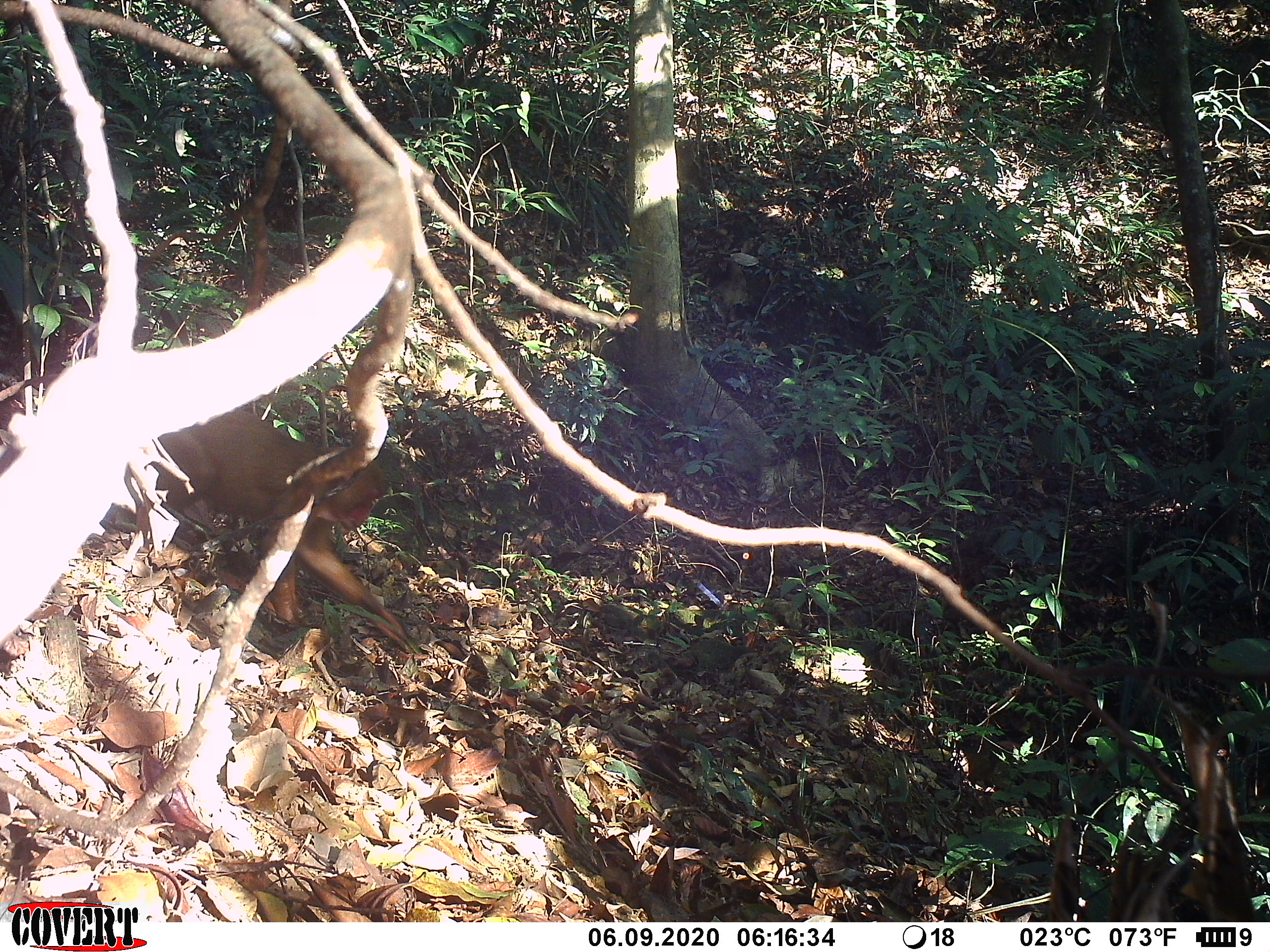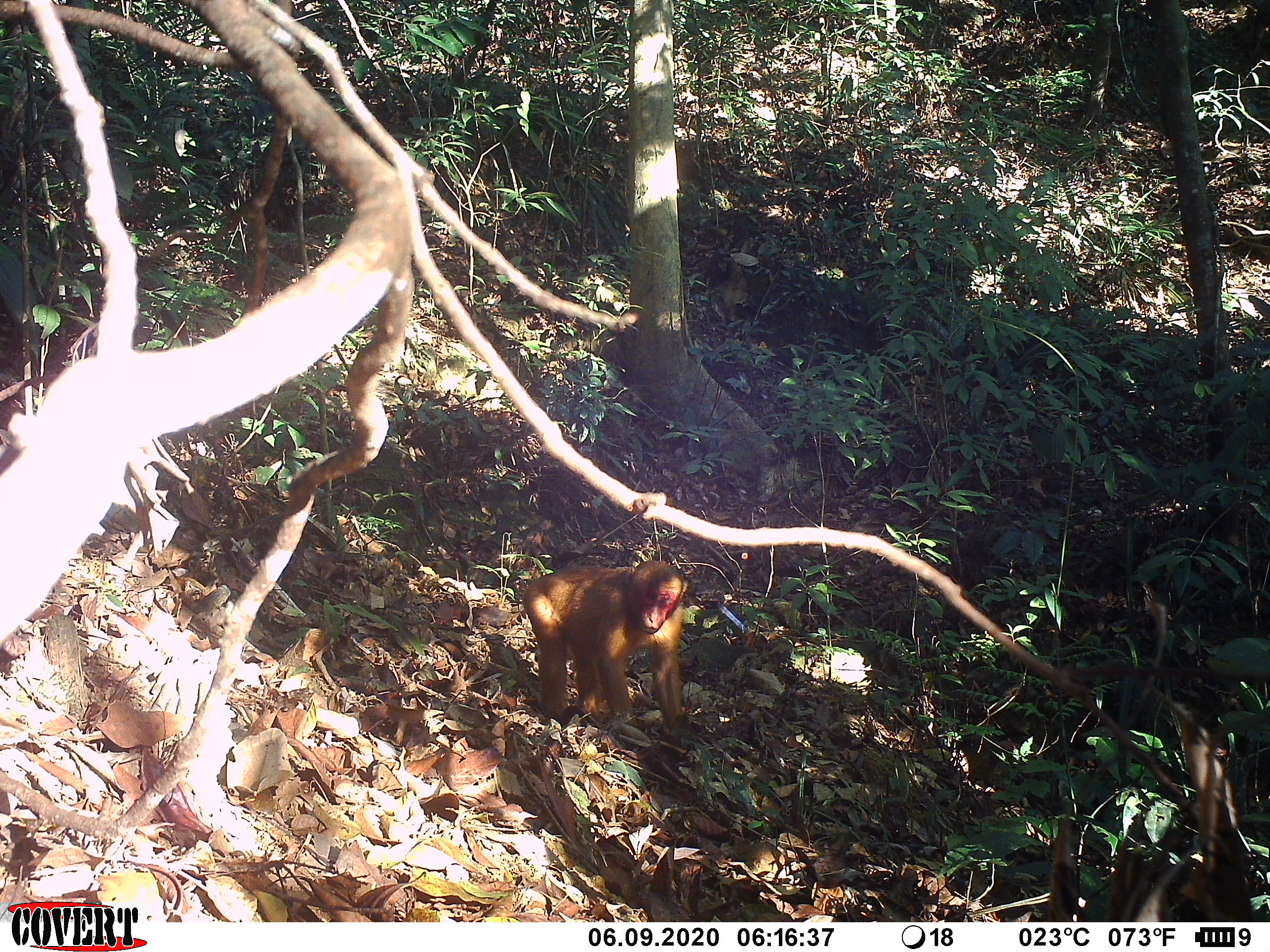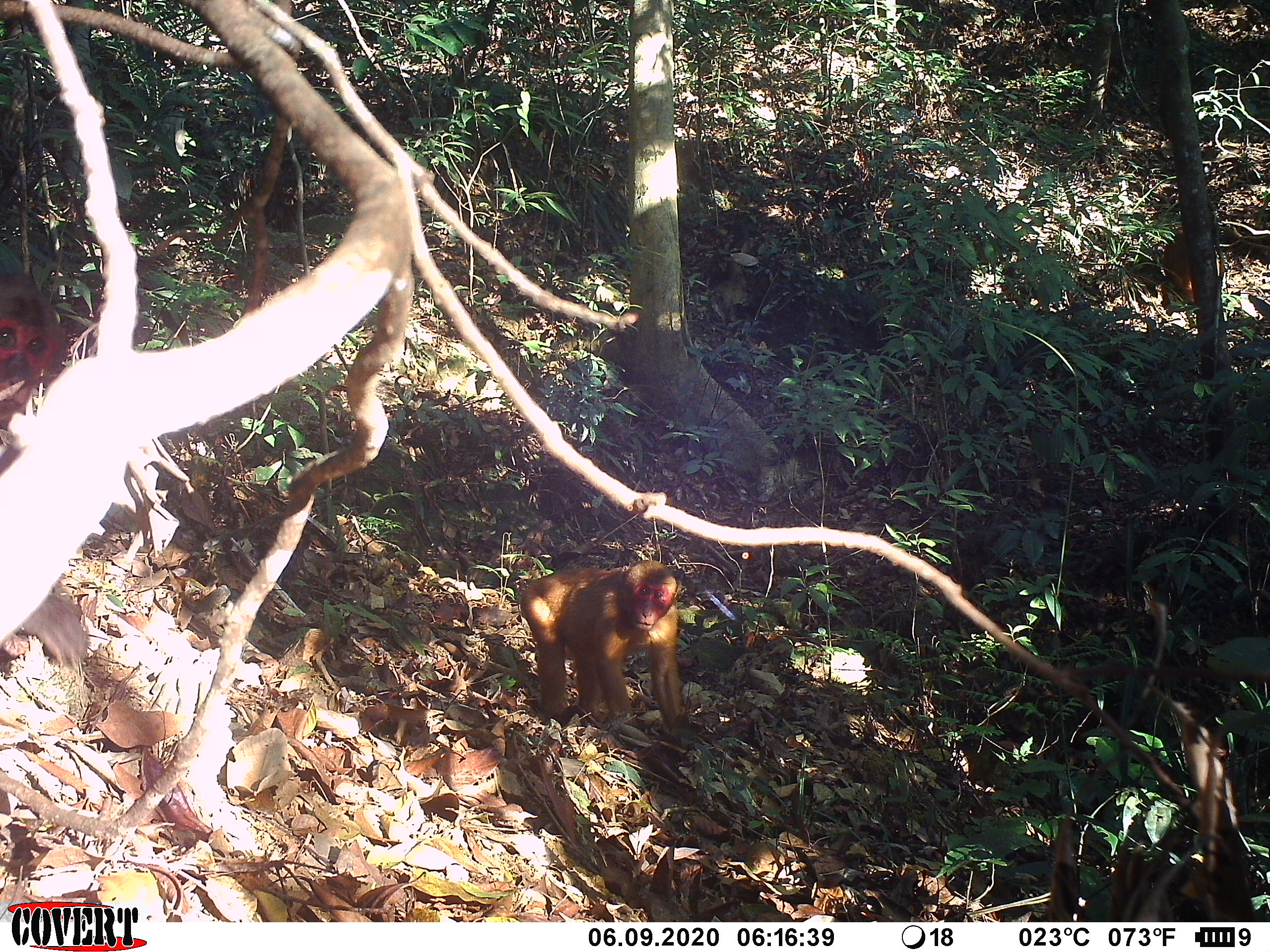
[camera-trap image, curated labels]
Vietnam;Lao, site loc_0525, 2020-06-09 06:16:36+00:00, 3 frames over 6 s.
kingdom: Animalia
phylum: Chordata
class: Mammalia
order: Primates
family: Cercopithecidae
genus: Macaca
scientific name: Macaca arctoides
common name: stump-tailed macaque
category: stump tailed macaque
Stump tailed macaque (stump-tailed macaque) (Macaca arctoides). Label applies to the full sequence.